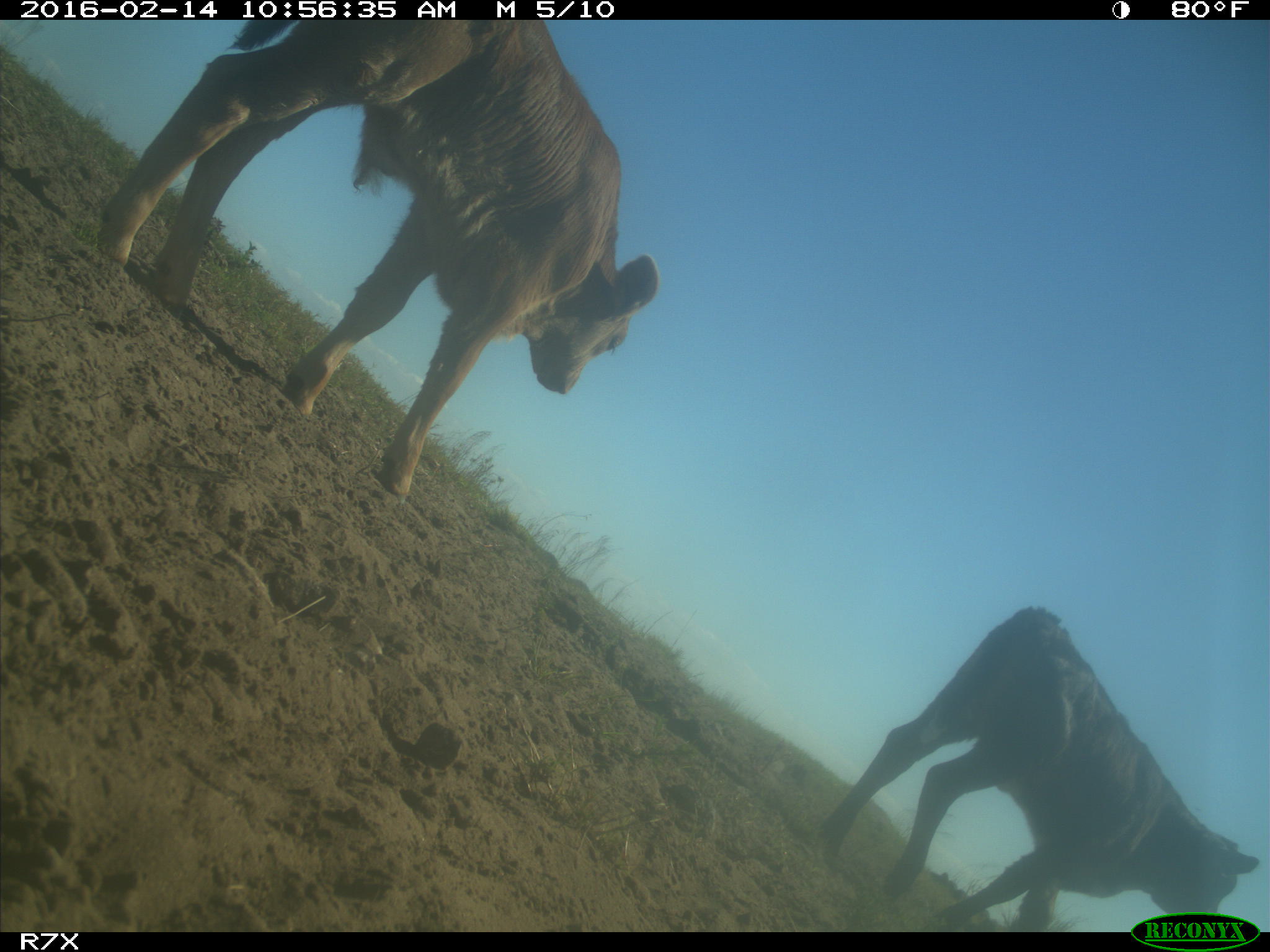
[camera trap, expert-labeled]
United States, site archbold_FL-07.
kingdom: Animalia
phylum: Chordata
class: Mammalia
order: Artiodactyla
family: Bovidae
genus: Bos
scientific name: Bos taurus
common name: domestic cow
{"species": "Bos taurus (domestic cow)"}